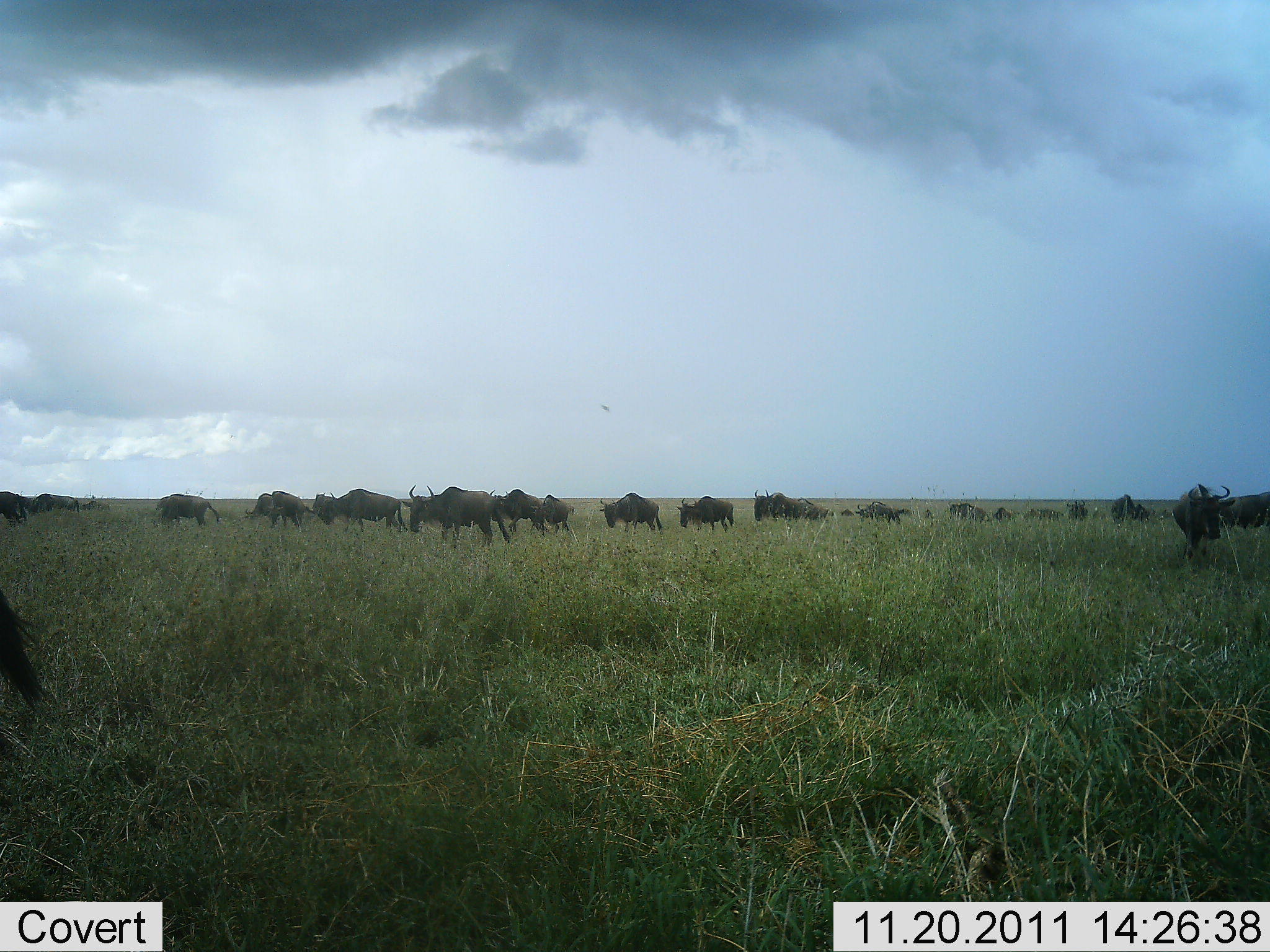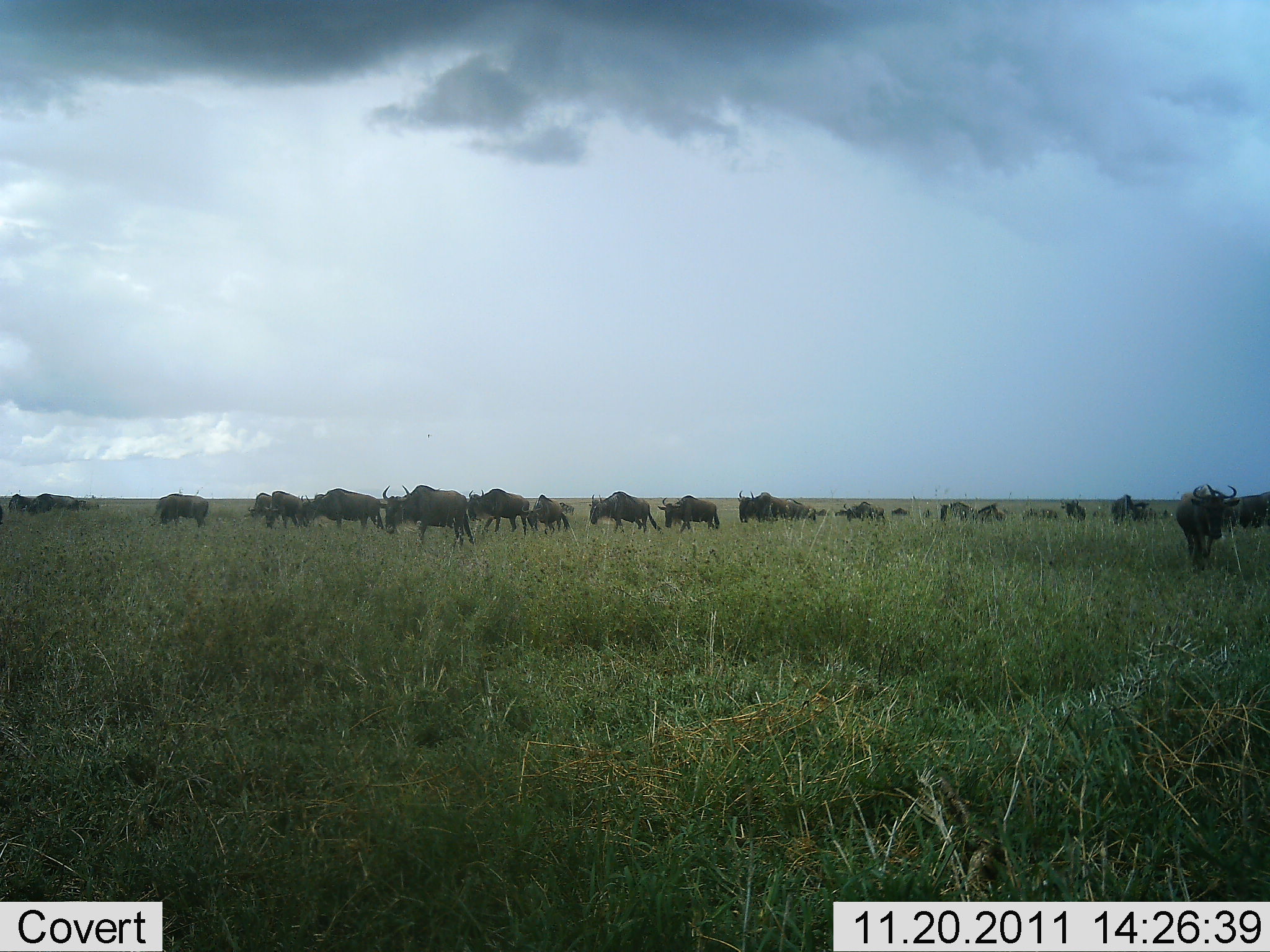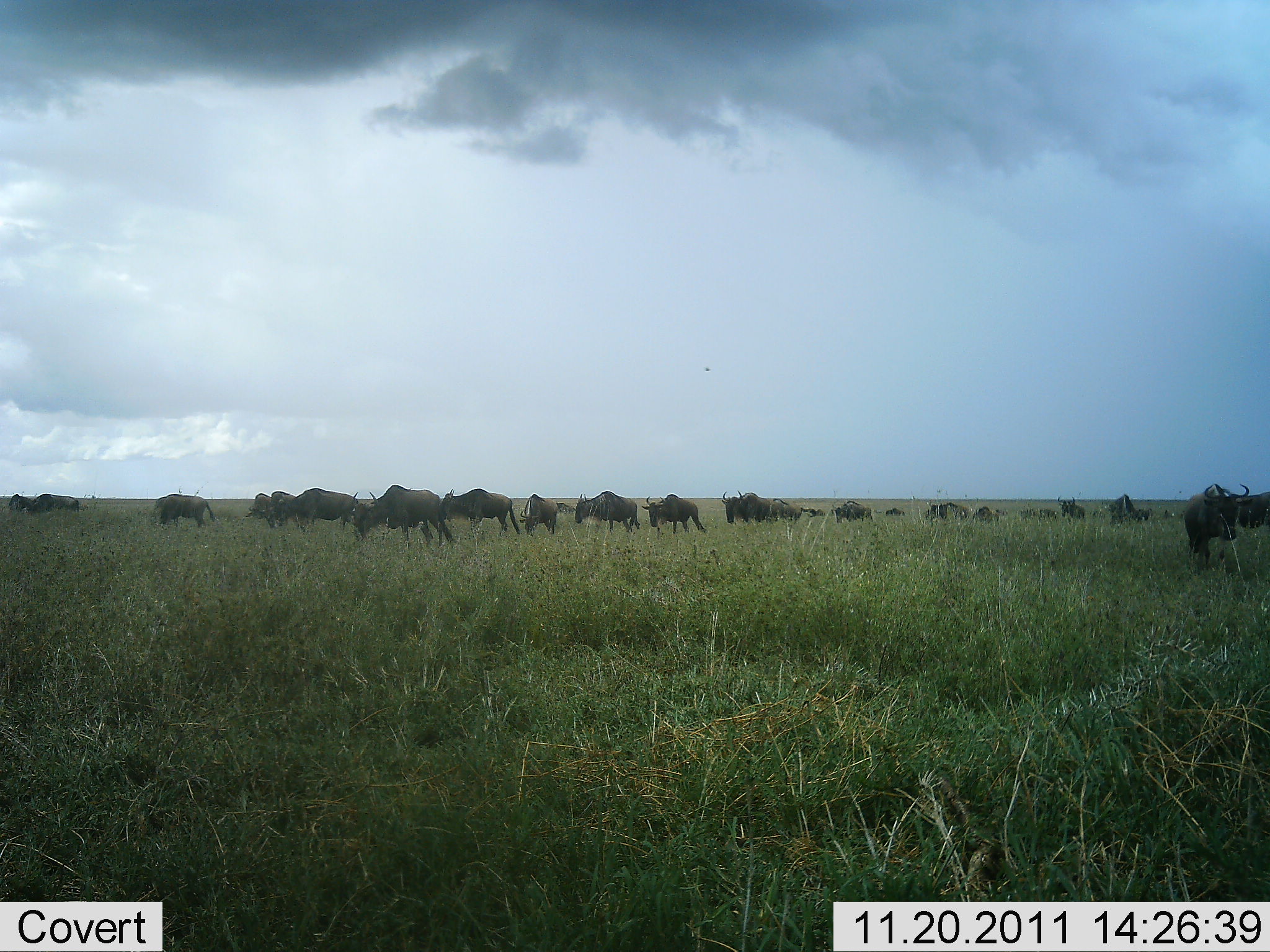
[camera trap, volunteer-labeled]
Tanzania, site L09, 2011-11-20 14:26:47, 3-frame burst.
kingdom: Animalia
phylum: Chordata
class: Mammalia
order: Artiodactyla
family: Bovidae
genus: Connochaetes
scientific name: Connochaetes taurinus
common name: blue wildebeest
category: wildebeest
Wildebeest (blue wildebeest) (Connochaetes taurinus), count 11-50. Behavior (volunteer vote fractions): standing 46%, resting 0%, moving 77%, interacting 0%. Young present (vote fraction): 0%. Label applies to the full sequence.